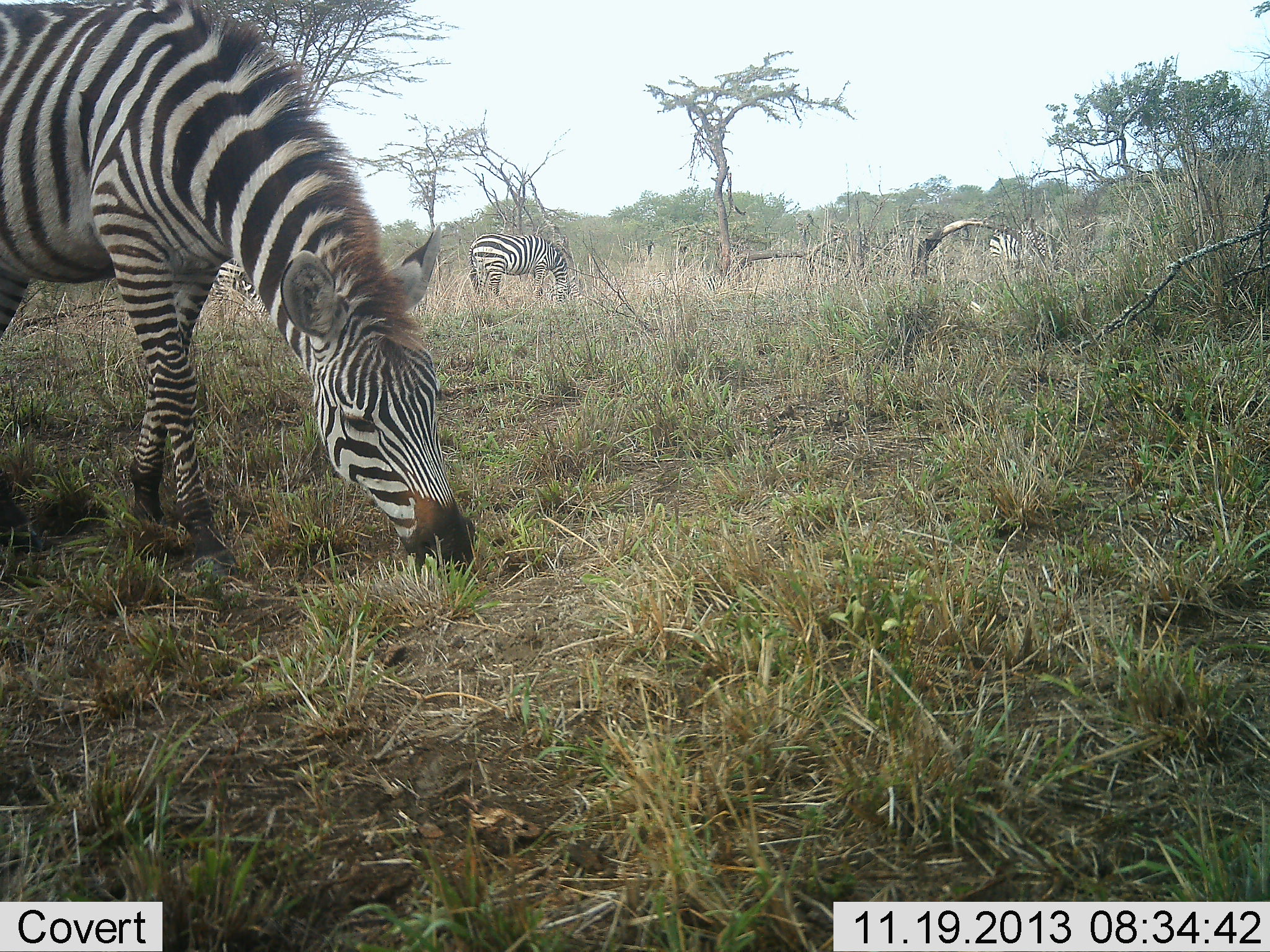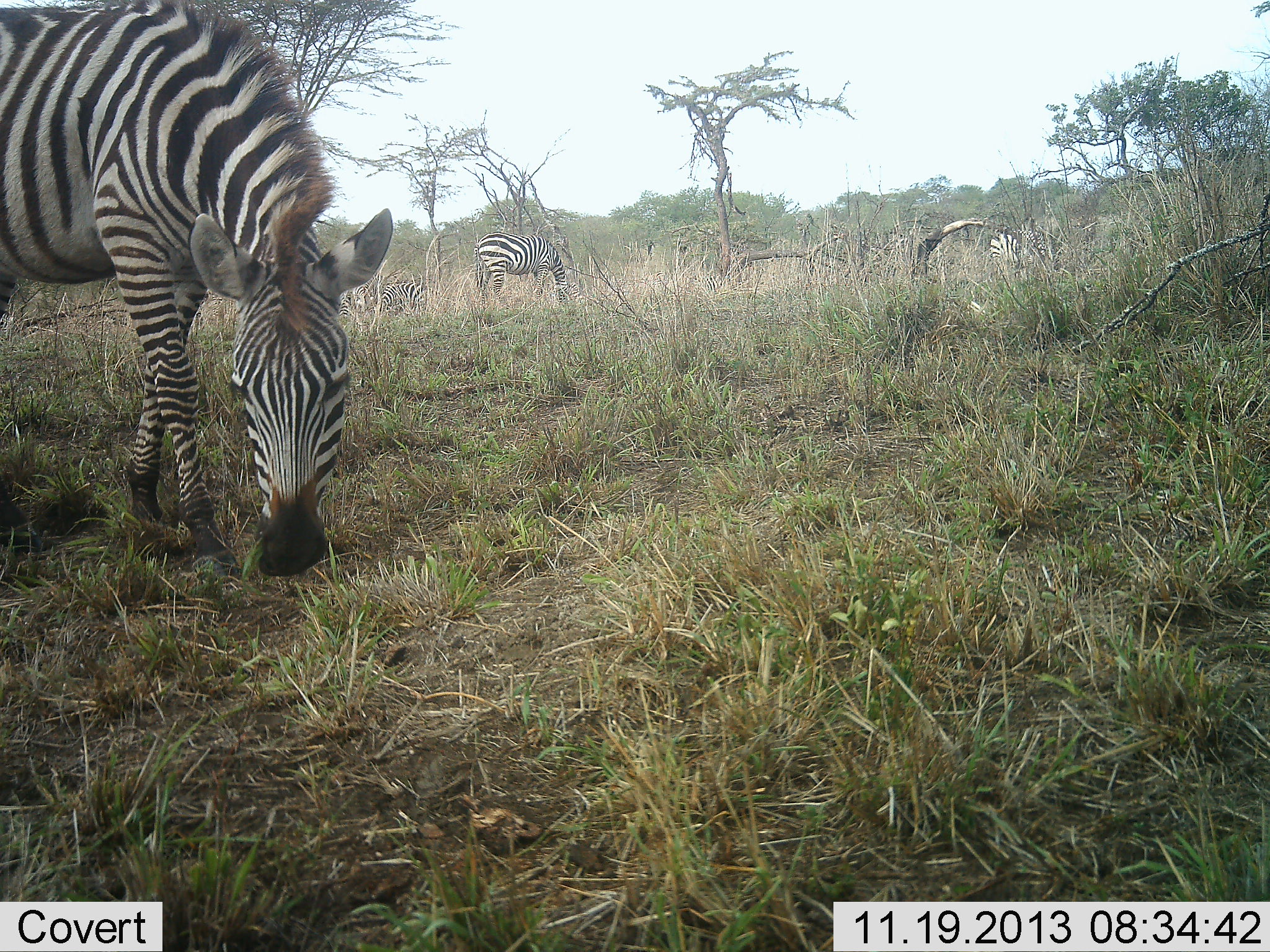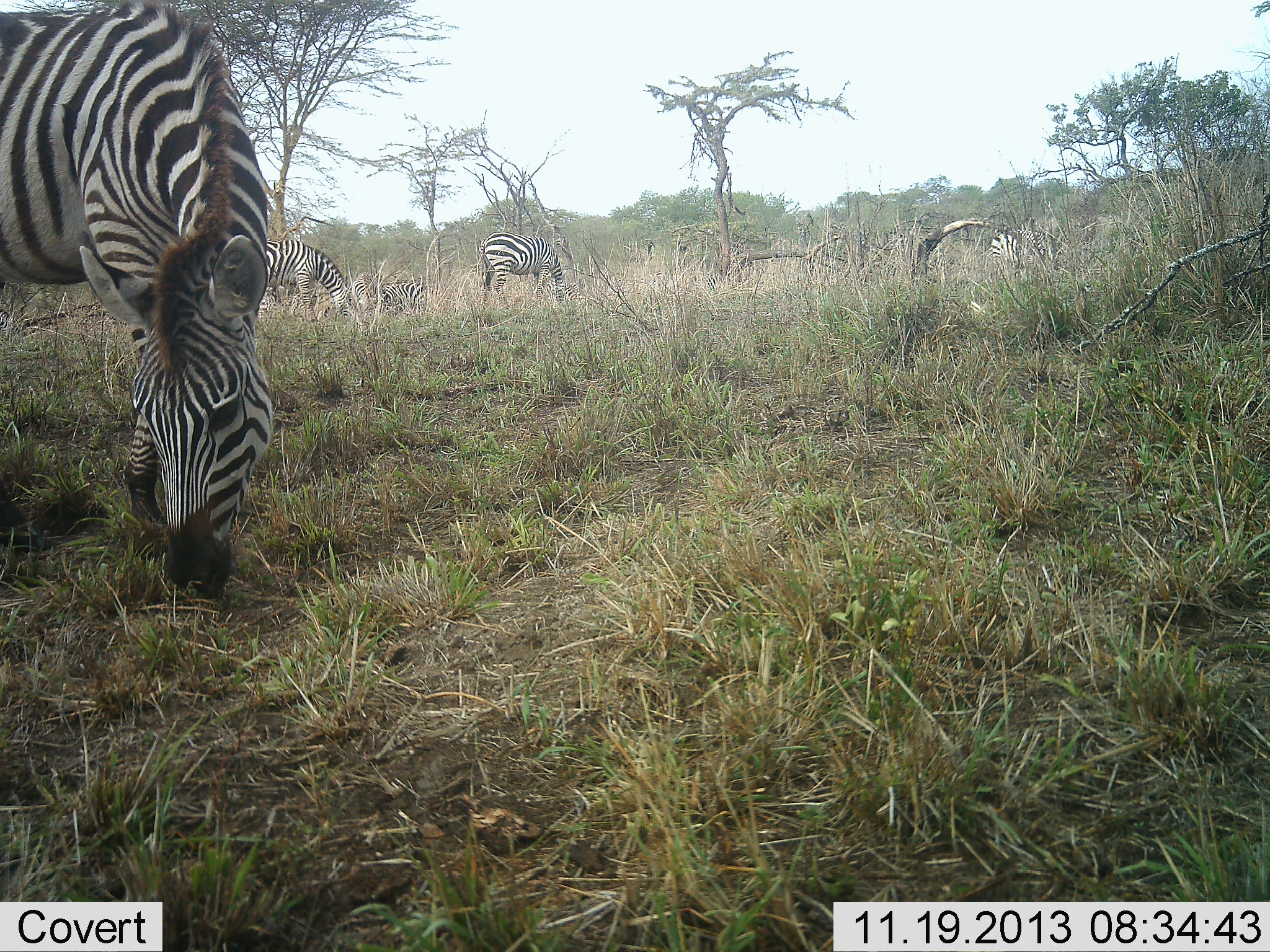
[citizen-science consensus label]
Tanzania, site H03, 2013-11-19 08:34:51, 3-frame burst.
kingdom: Animalia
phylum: Chordata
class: Mammalia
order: Perissodactyla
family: Equidae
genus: Equus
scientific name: Equus quagga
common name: plains zebra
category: zebra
Zebra (plains zebra) (Equus quagga), count 4. Behavior (volunteer vote fractions): standing 20%, resting 0%, moving 10%, interacting 0%. Young present (vote fraction): 0%. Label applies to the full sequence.